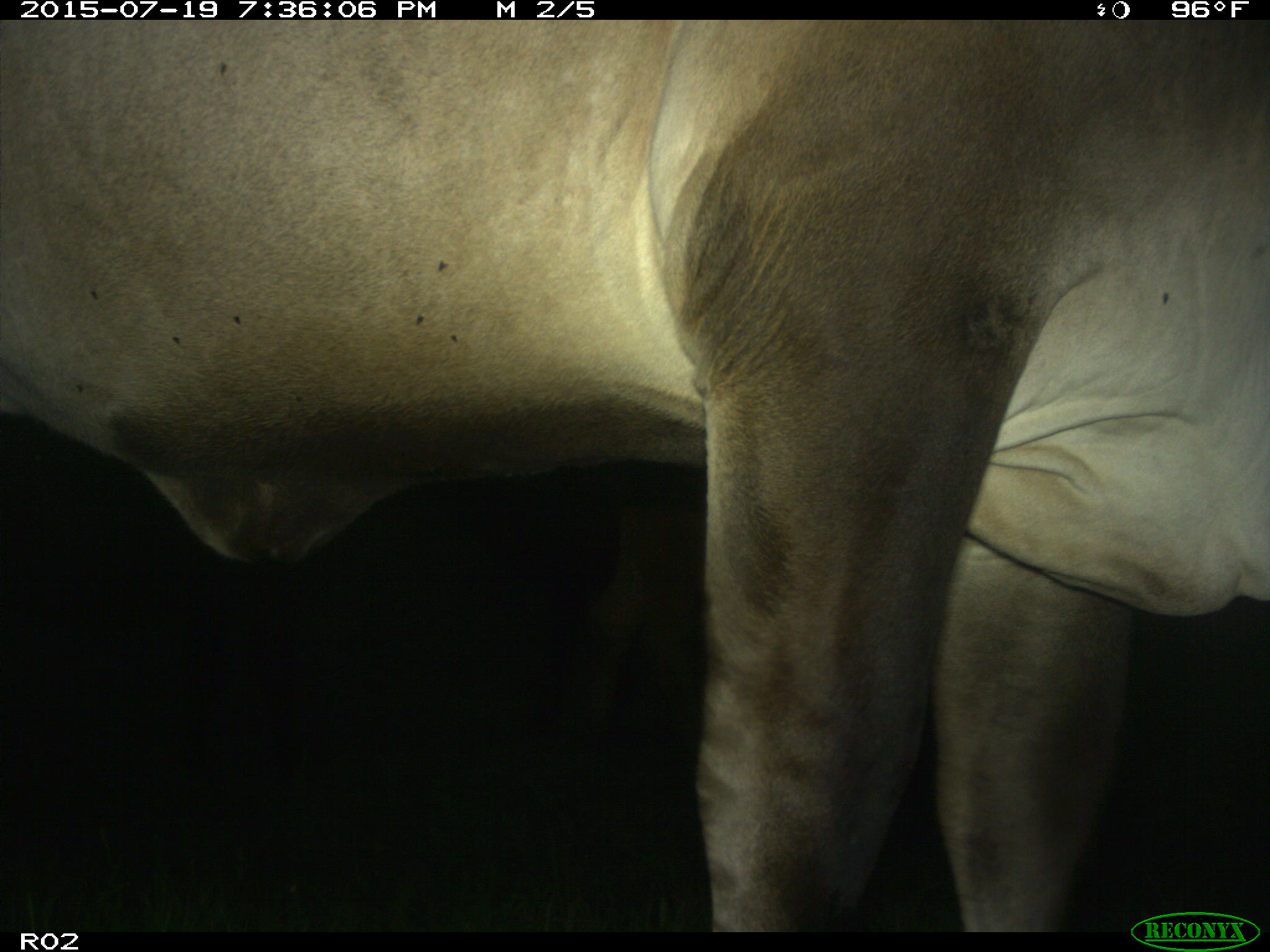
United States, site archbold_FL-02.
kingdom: Animalia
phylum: Chordata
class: Mammalia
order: Artiodactyla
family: Bovidae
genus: Bos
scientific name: Bos taurus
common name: domestic cow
Bos taurus (domestic cow).